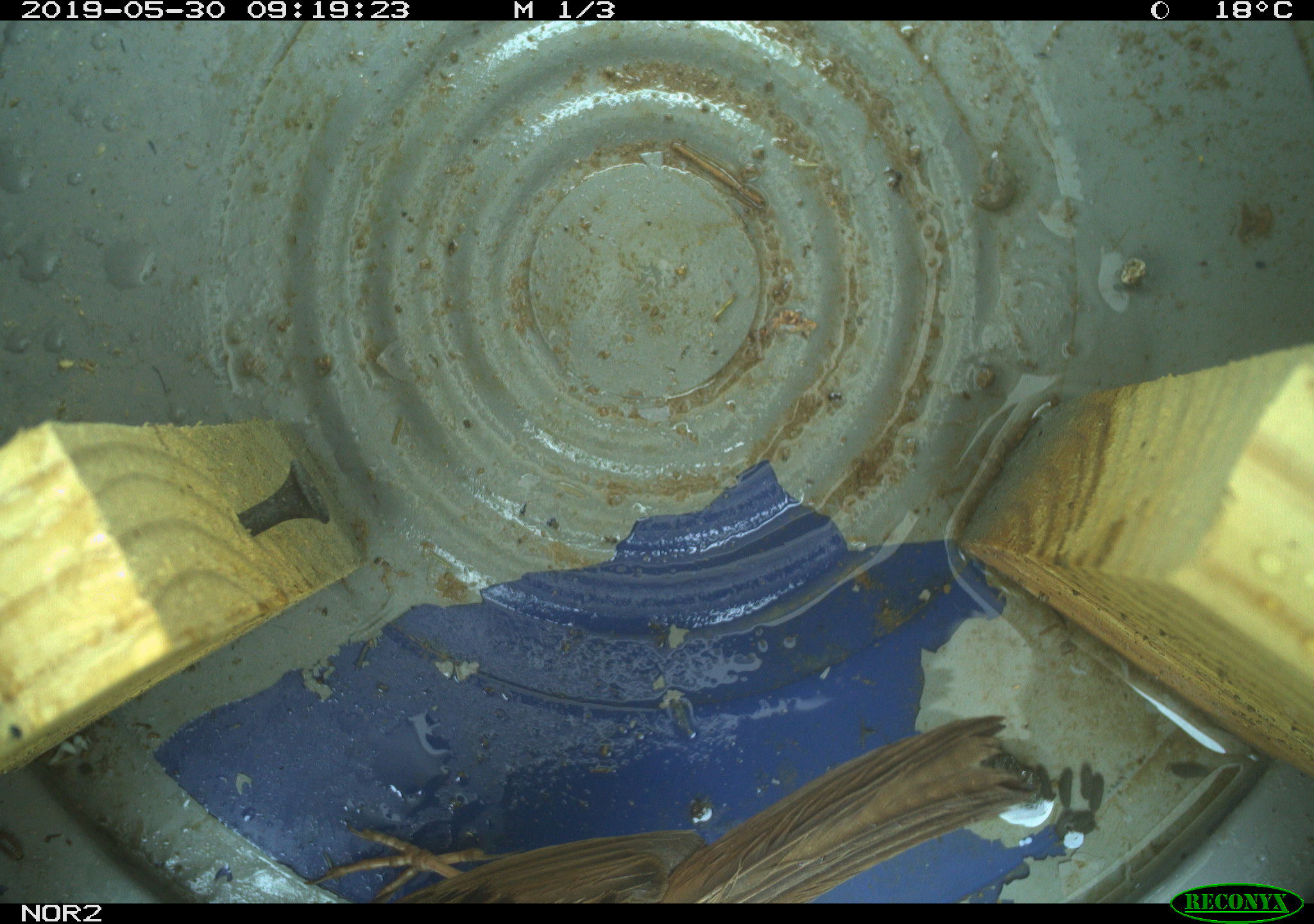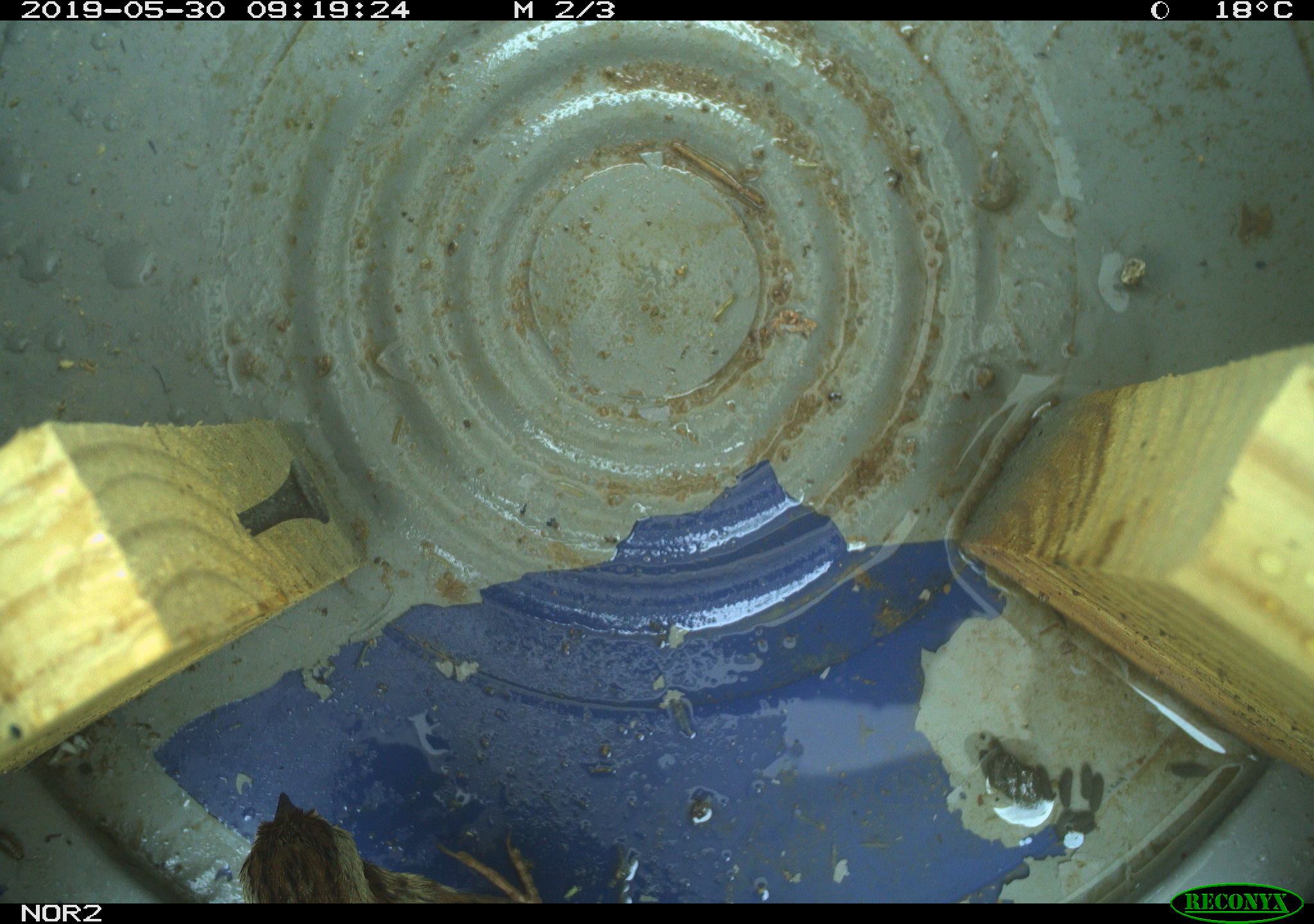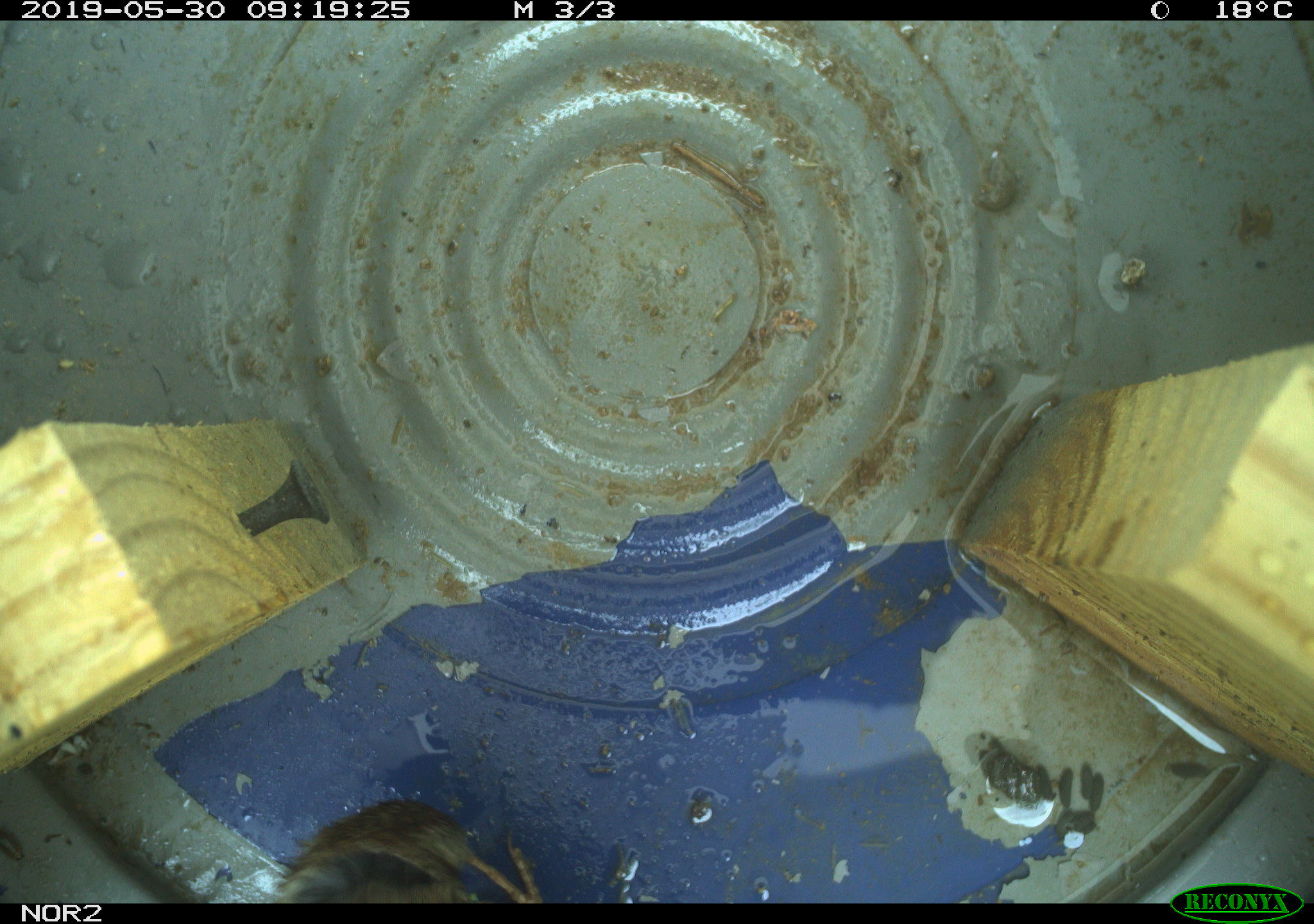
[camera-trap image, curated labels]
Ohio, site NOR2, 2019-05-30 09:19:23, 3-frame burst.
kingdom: Animalia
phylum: Chordata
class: Aves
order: Passeriformes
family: Passerellidae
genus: Melospiza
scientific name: Melospiza melodia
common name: song sparrow